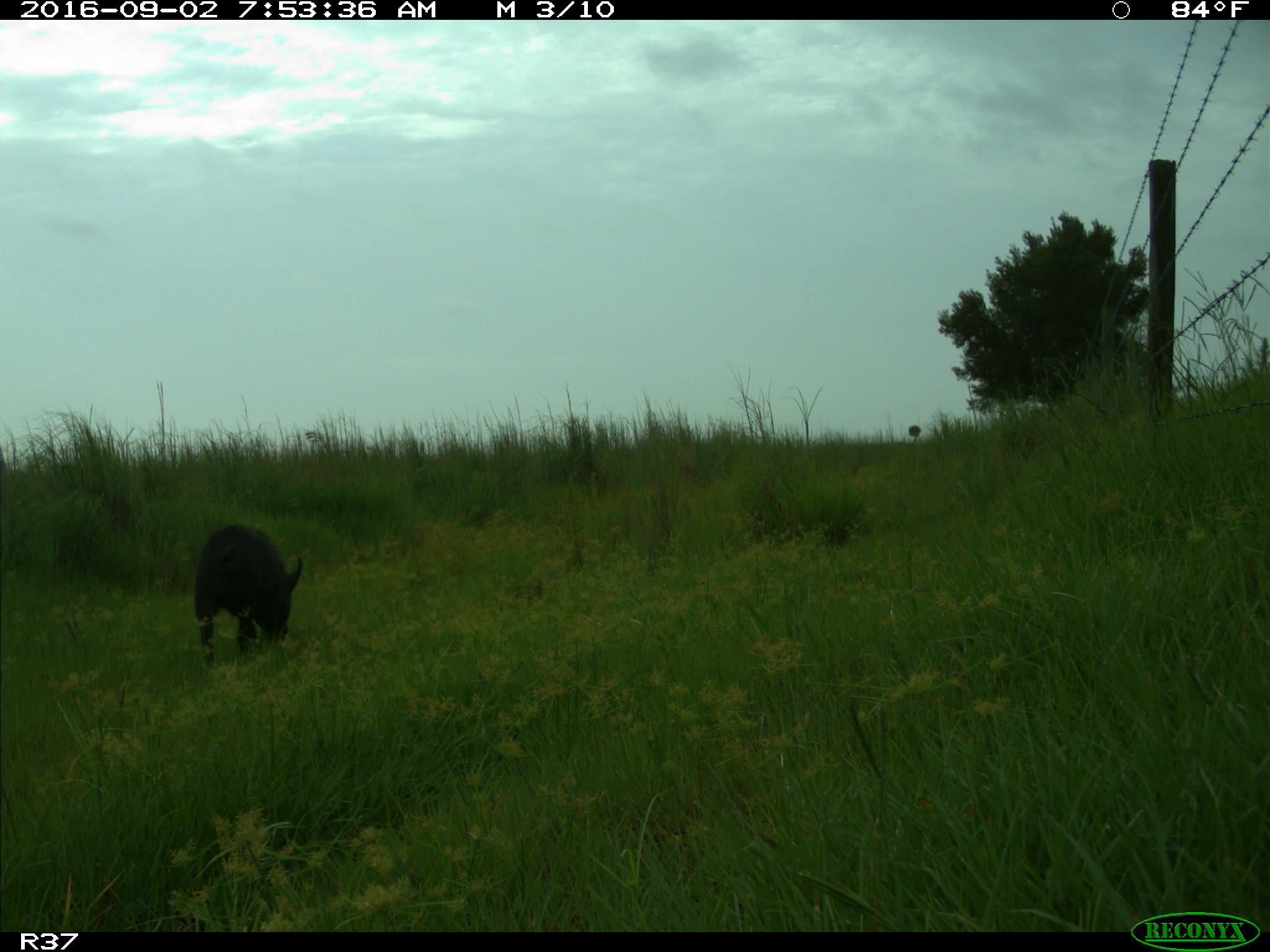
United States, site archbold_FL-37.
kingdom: Animalia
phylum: Chordata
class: Mammalia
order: Artiodactyla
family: Suidae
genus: Sus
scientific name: Sus scrofa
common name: wild boar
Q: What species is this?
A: Sus scrofa (wild boar).